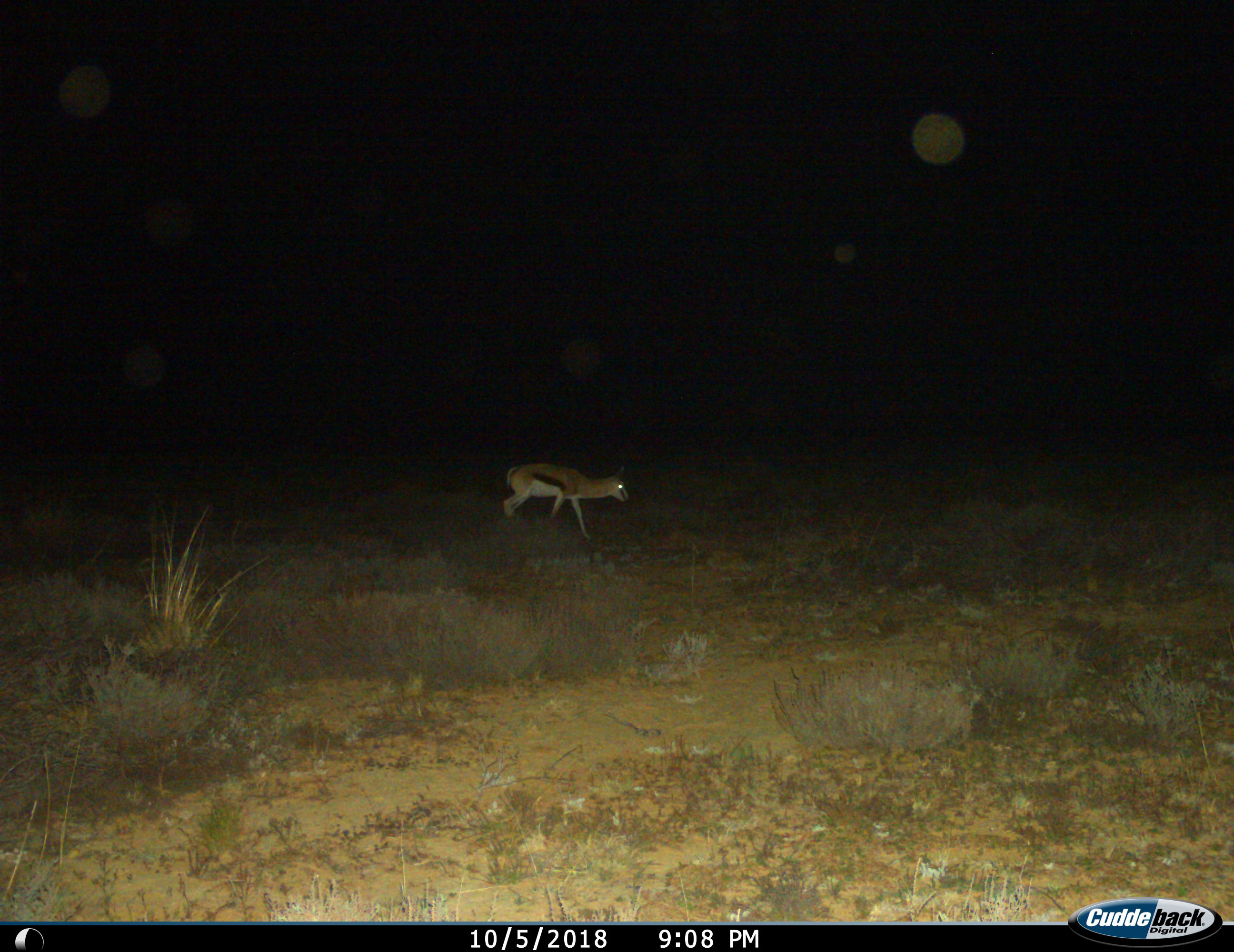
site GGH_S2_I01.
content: unidentified animal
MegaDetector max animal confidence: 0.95